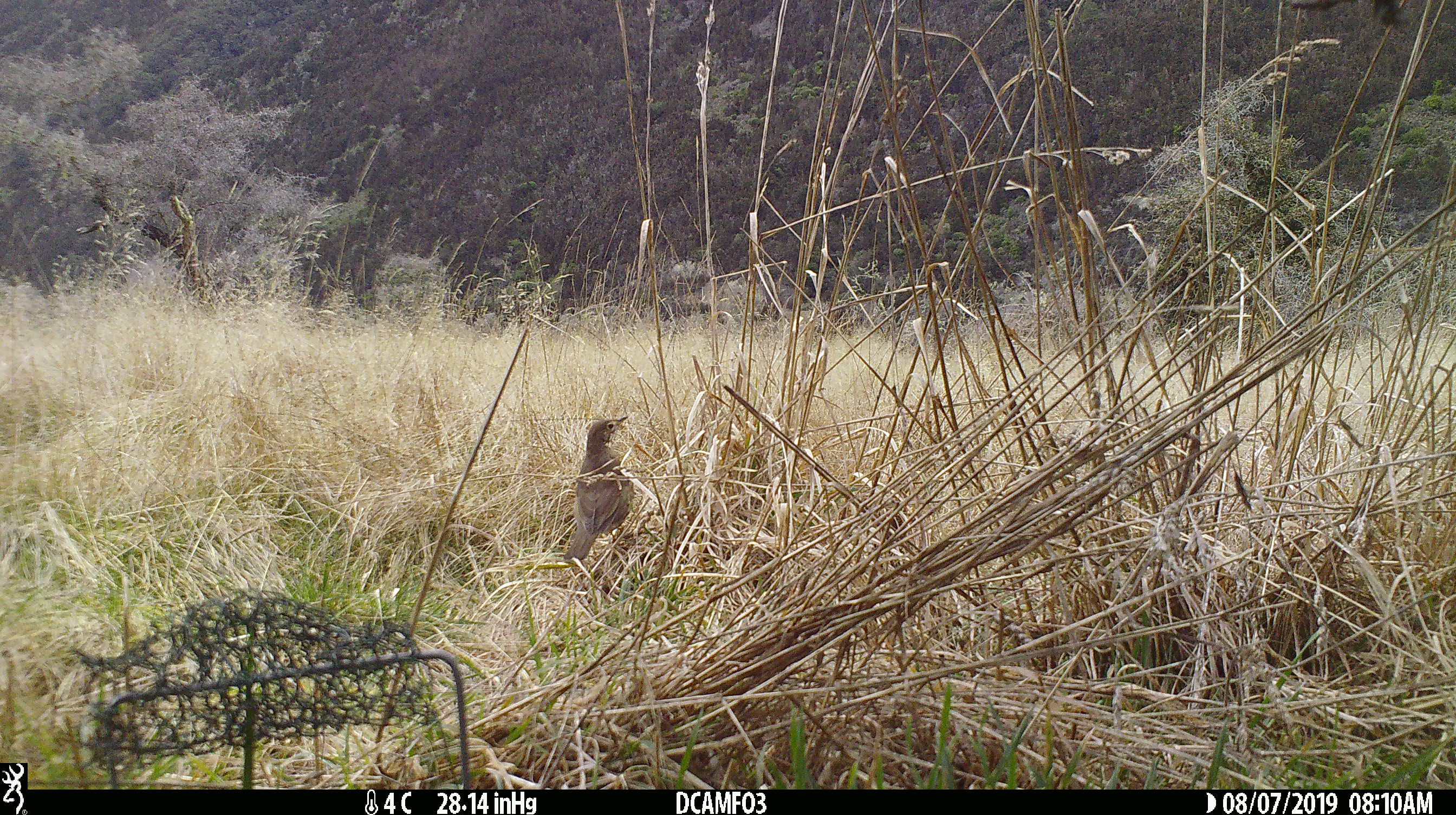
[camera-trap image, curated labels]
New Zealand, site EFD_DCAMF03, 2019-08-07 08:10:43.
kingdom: Animalia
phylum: Chordata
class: Aves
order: Passeriformes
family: Turdidae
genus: Turdus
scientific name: Turdus philomelos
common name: song thrush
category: thrush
Thrush (song thrush) (Turdus philomelos).